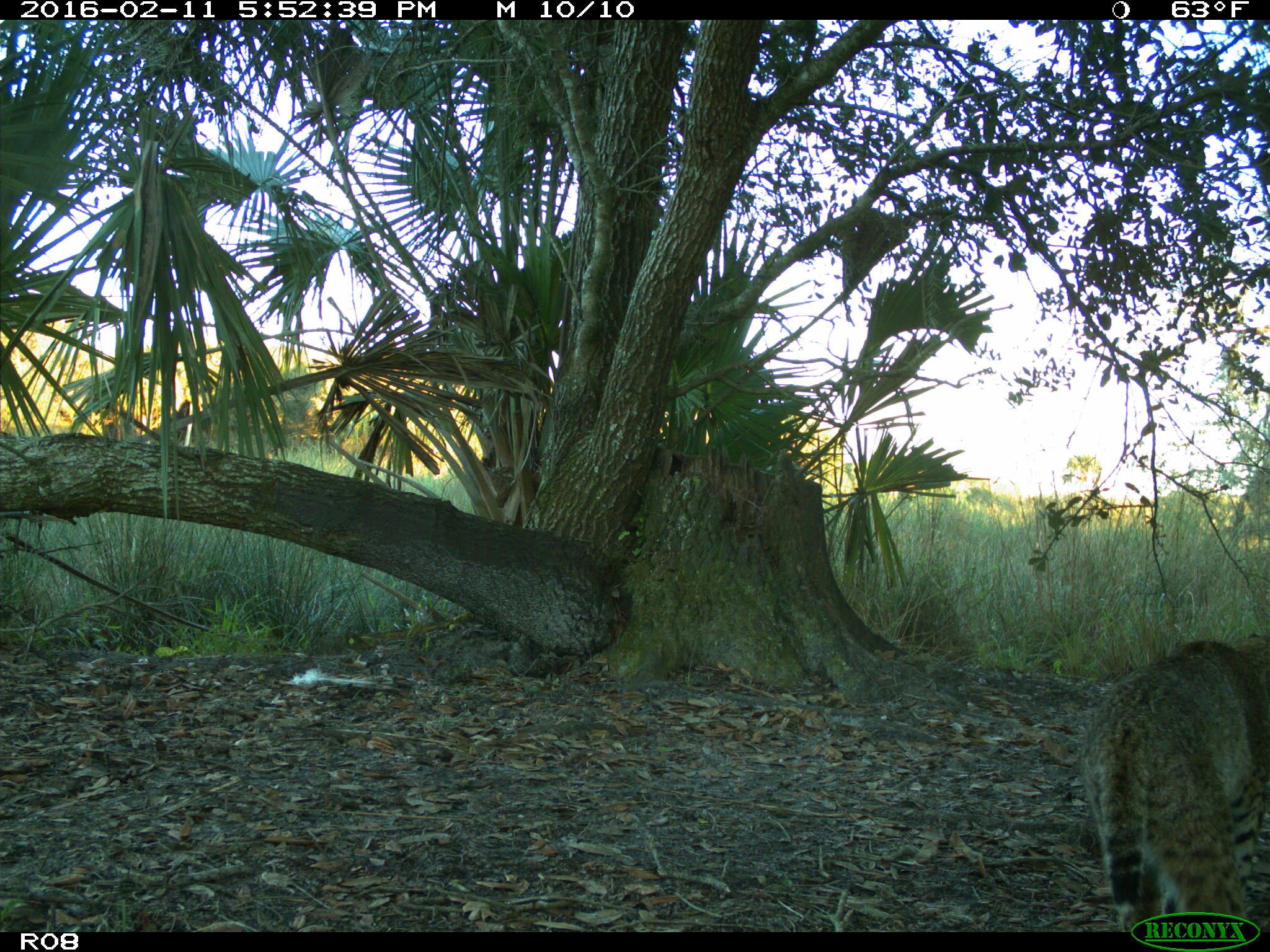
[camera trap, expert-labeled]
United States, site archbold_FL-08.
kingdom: Animalia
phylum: Chordata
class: Mammalia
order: Carnivora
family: Felidae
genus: Lynx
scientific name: Lynx rufus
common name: bobcat